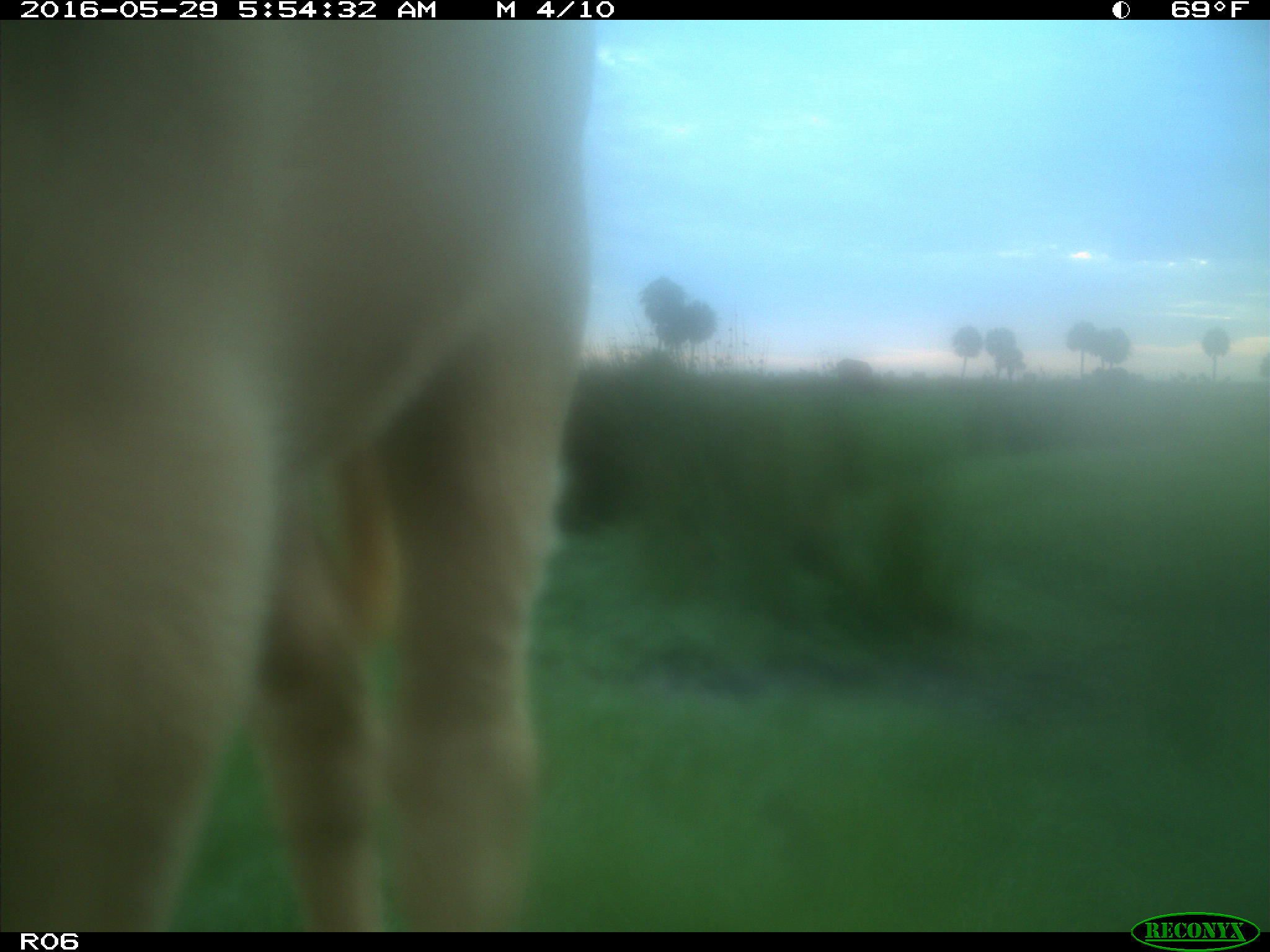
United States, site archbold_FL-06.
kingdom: Animalia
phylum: Chordata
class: Mammalia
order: Artiodactyla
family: Bovidae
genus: Bos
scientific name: Bos taurus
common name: domestic cow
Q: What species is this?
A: Bos taurus (domestic cow).